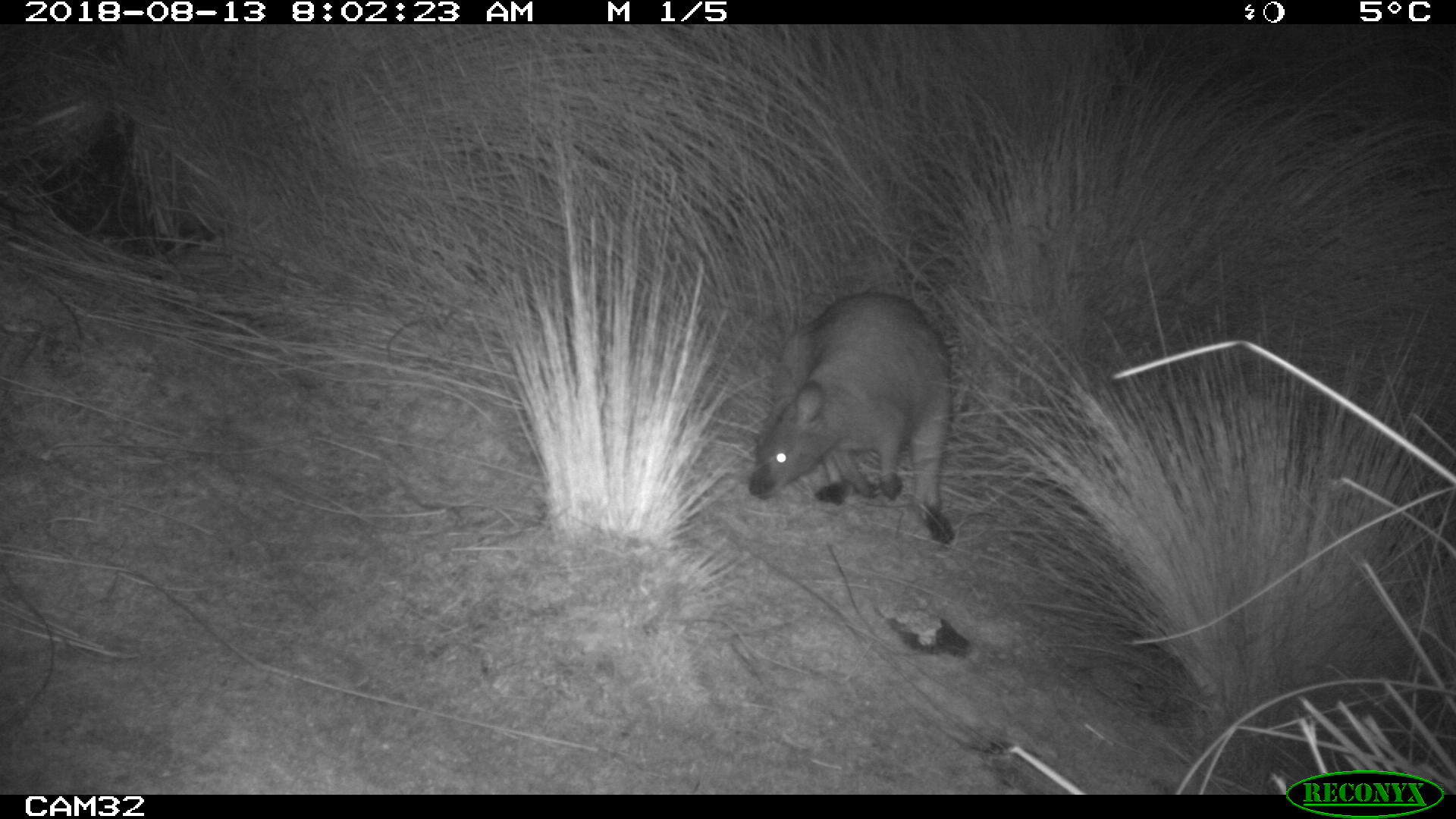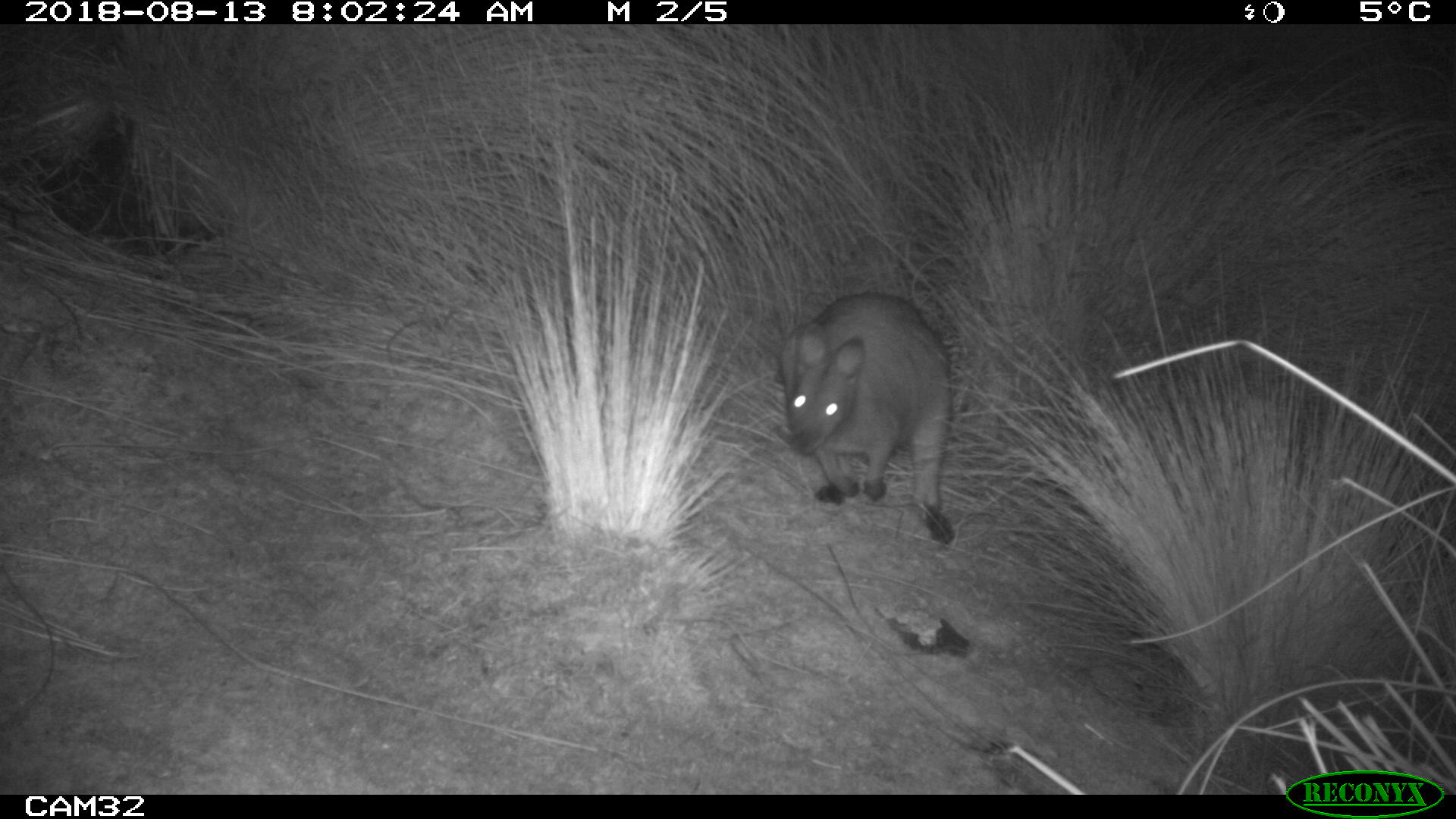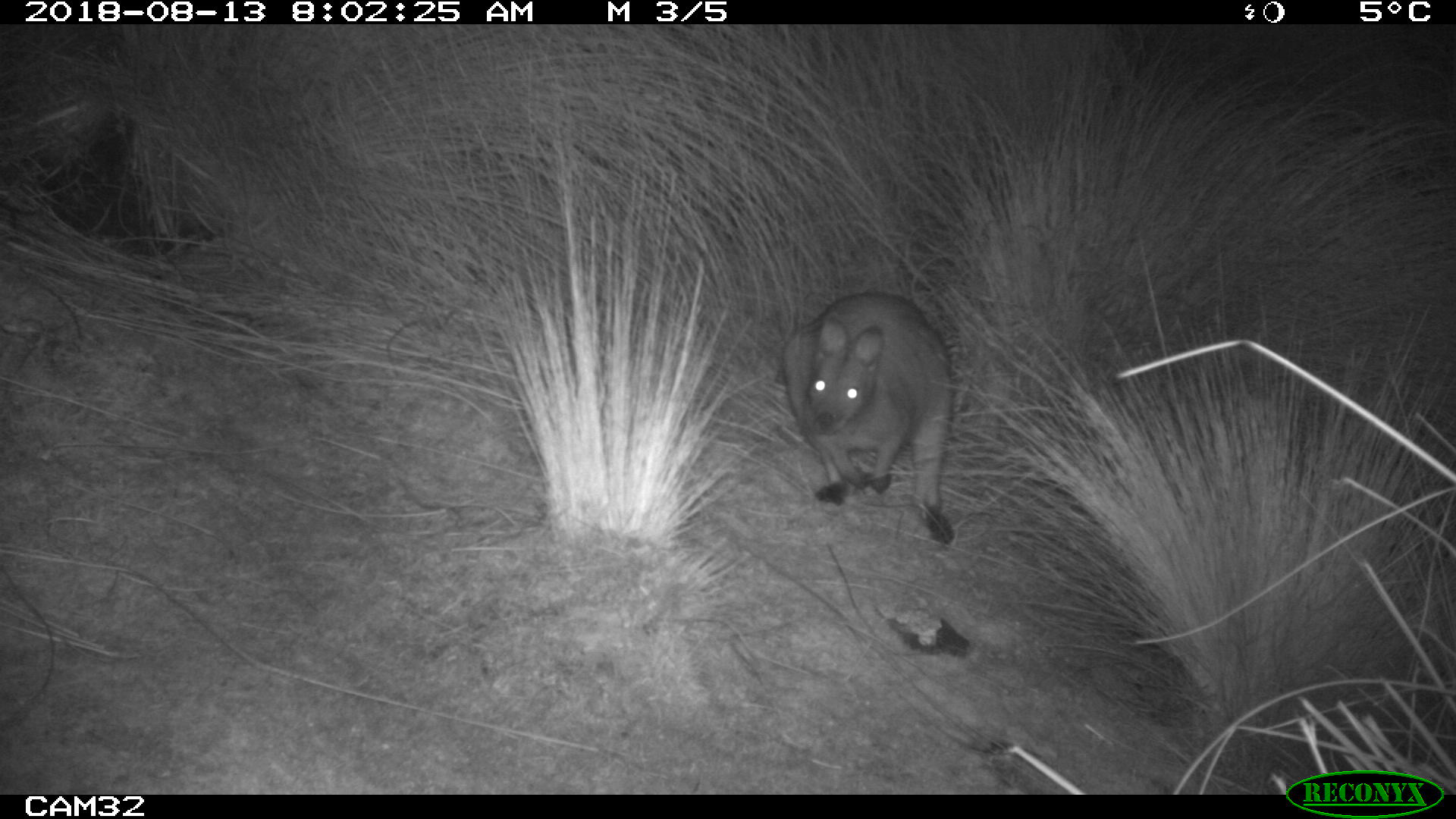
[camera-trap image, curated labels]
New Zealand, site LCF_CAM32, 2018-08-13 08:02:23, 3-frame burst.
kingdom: Animalia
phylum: Chordata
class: Mammalia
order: Diprotodontia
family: Macropodidae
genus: Notamacropus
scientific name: Notamacropus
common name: wallaby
Wallaby (Notamacropus).